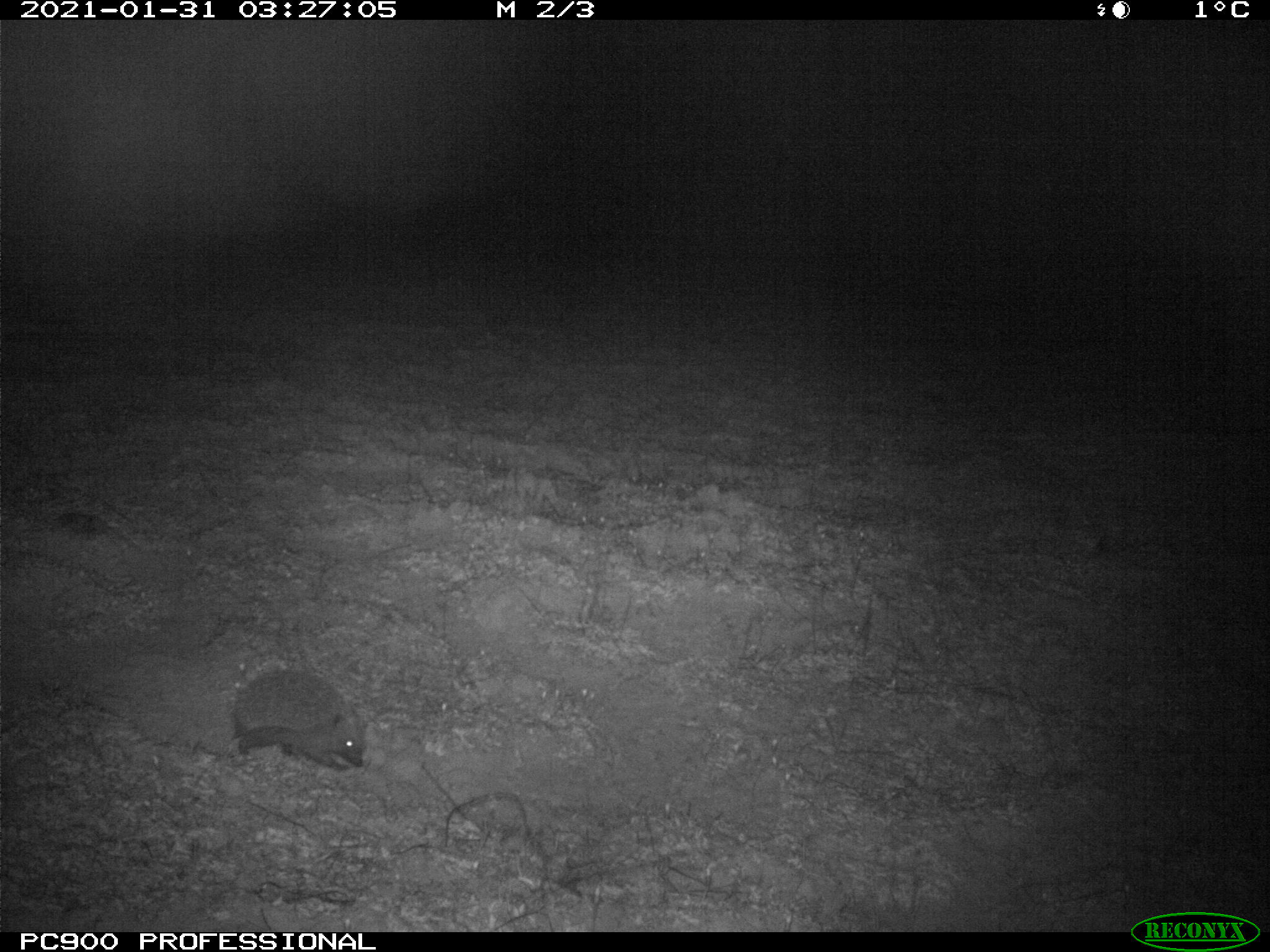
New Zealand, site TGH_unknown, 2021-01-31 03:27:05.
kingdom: Animalia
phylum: Chordata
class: Mammalia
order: Eulipotyphla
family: Erinaceidae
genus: Erinaceus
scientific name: Erinaceus europaeus europaeus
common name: european hedgehog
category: hedgehog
Hedgehog (european hedgehog) (Erinaceus europaeus europaeus).